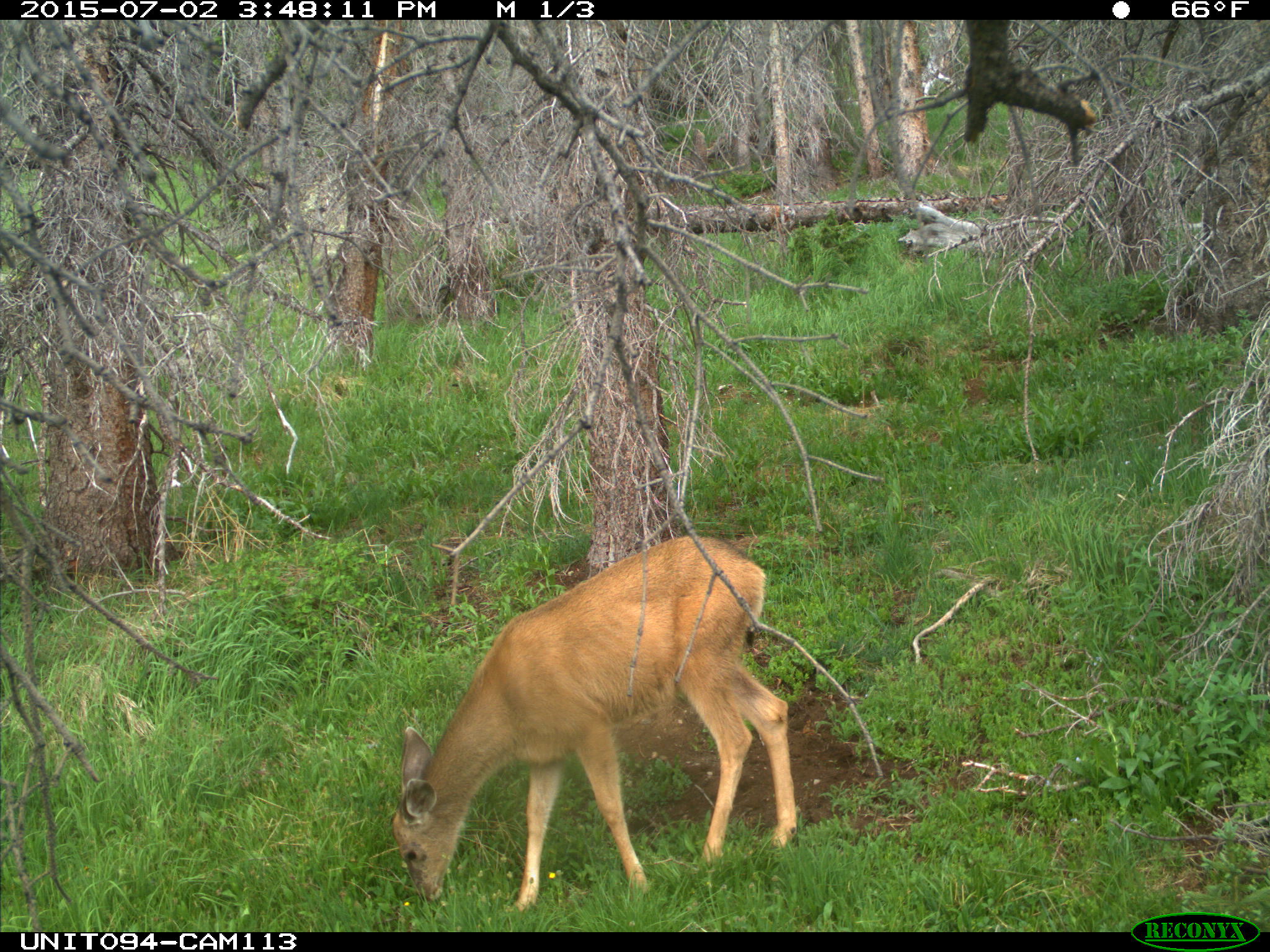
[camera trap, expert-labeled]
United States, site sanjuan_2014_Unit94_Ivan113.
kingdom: Animalia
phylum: Chordata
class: Mammalia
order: Artiodactyla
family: Cervidae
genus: Odocoileus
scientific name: Odocoileus hemionus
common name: mule deer